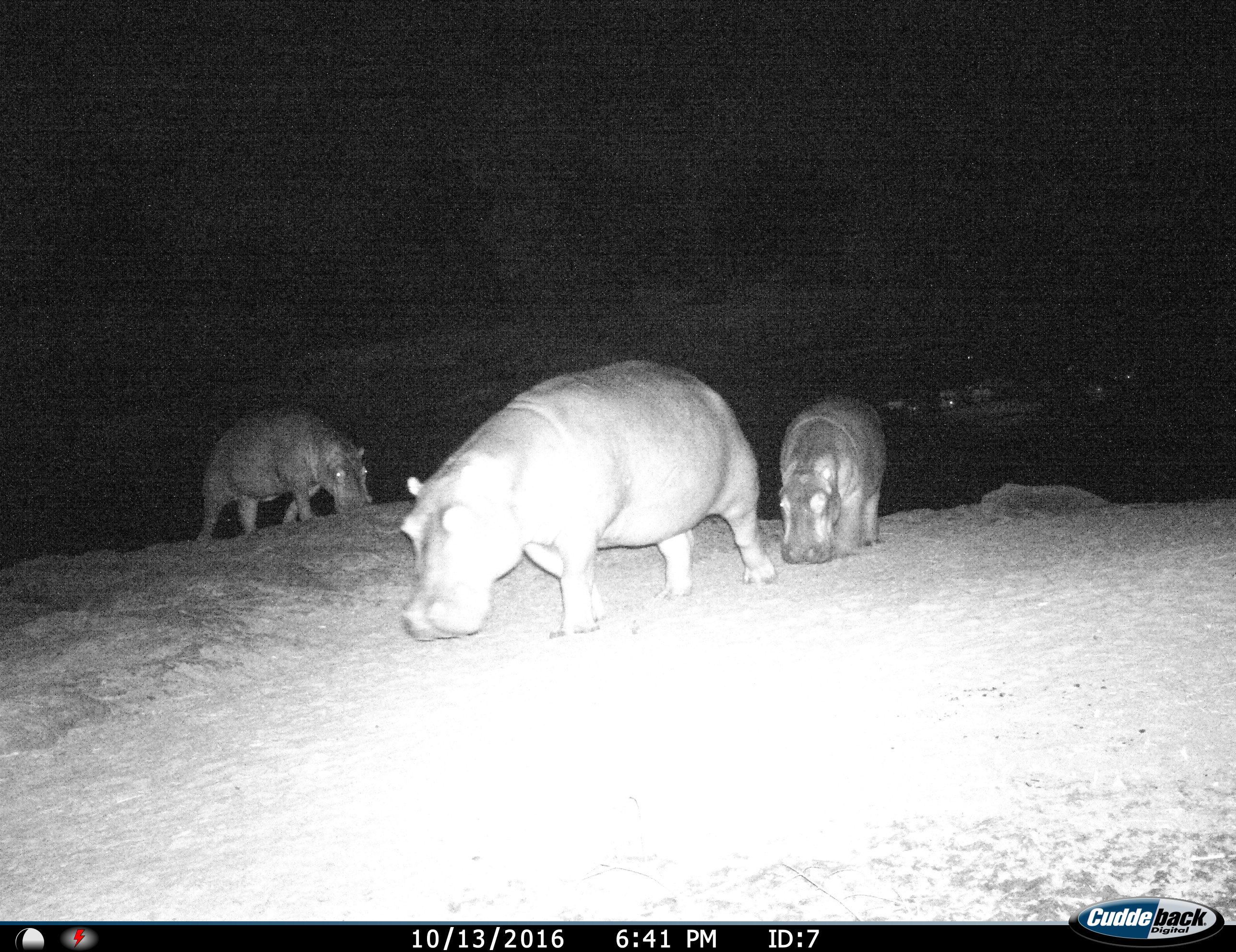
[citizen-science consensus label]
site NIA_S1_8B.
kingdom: Animalia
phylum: Chordata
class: Mammalia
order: Artiodactyla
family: Hippopotamidae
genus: Hippopotamus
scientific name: Hippopotamus amphibius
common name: hippopotamus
Hippopotamus (Hippopotamus amphibius), count 3. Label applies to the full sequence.